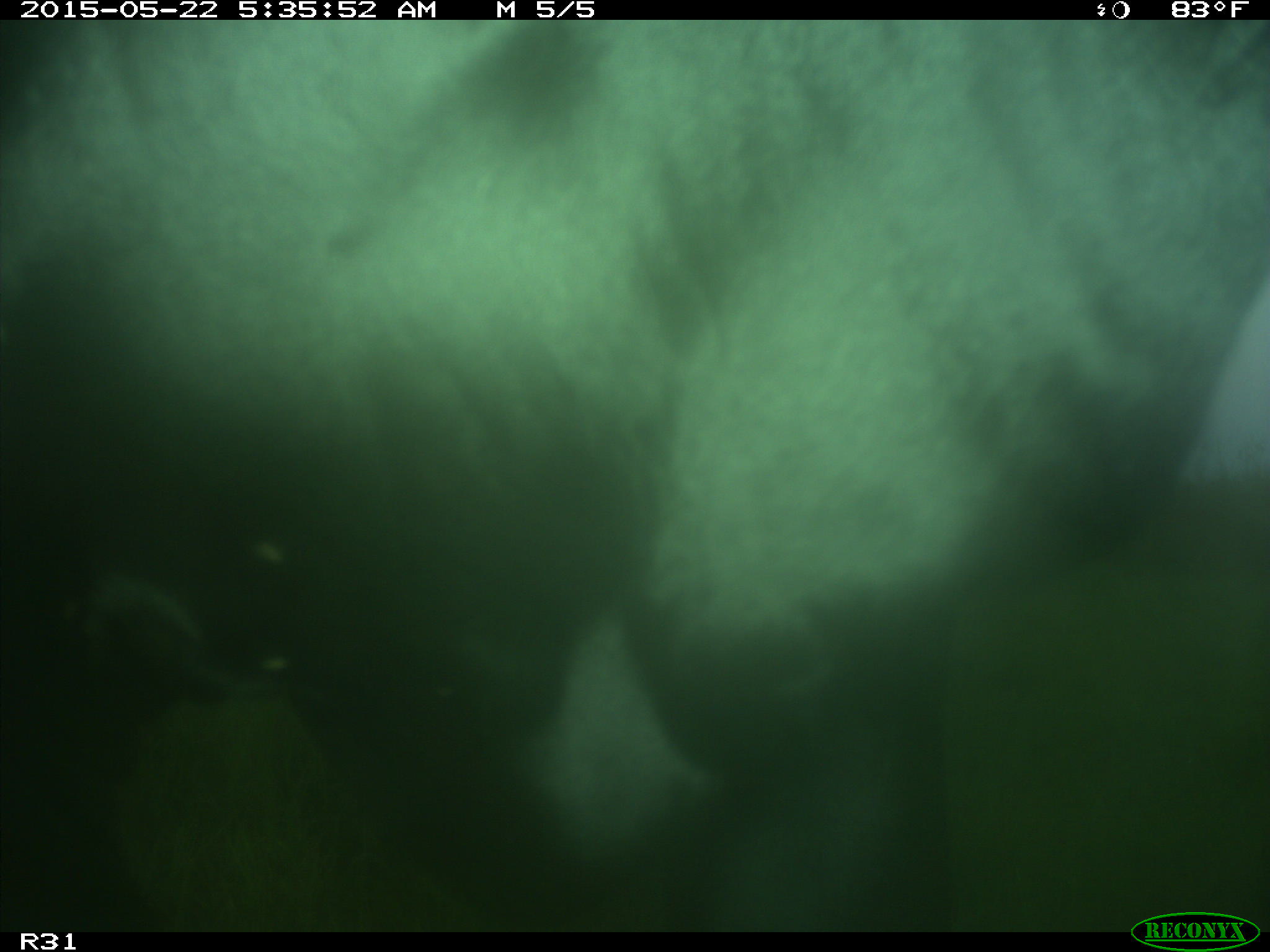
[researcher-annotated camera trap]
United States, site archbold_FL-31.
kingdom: Animalia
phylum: Chordata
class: Mammalia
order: Artiodactyla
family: Bovidae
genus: Bos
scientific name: Bos taurus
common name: domestic cow